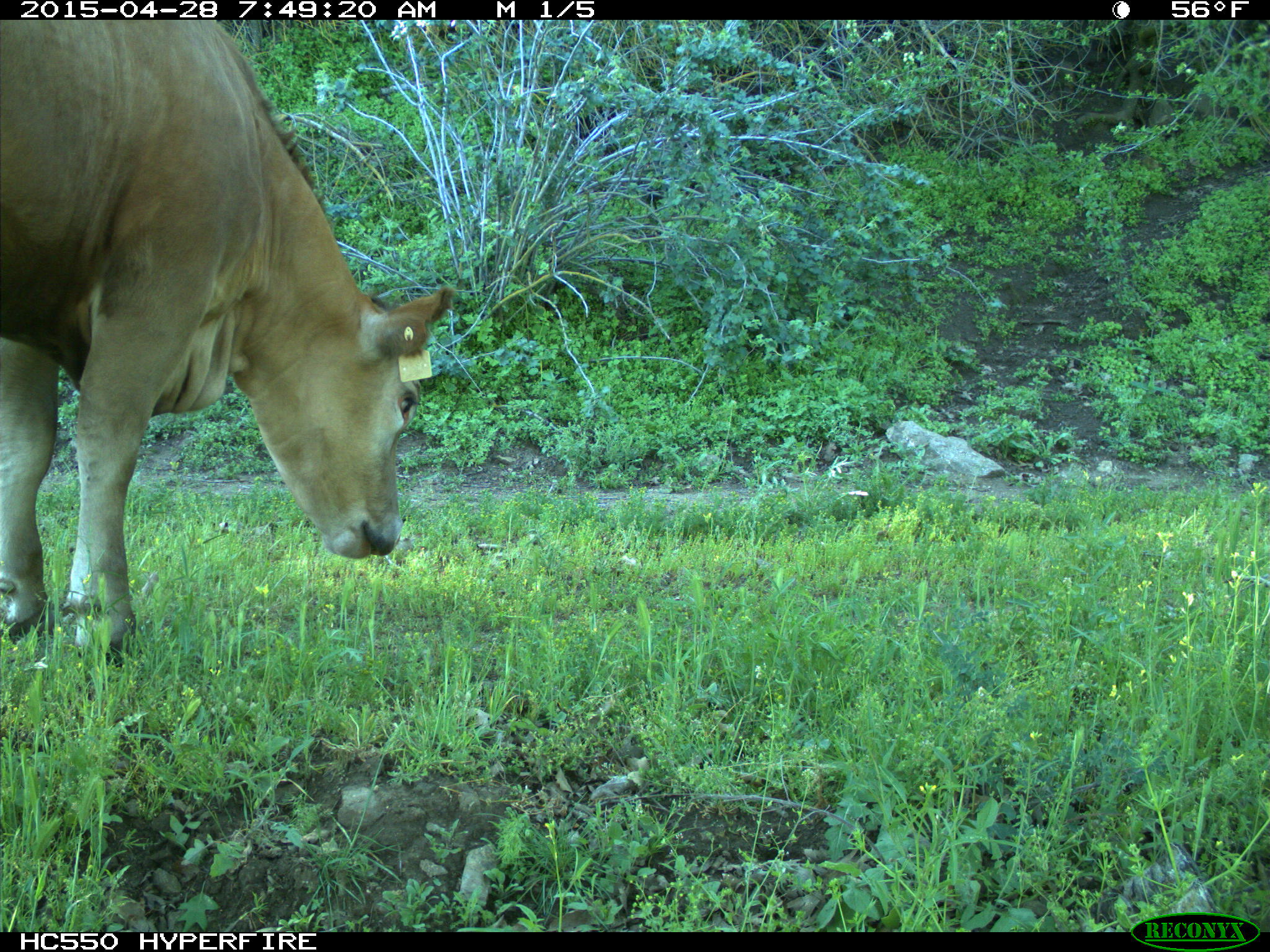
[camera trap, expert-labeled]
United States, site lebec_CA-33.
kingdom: Animalia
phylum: Chordata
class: Mammalia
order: Artiodactyla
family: Bovidae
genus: Bos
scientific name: Bos taurus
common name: domestic cow